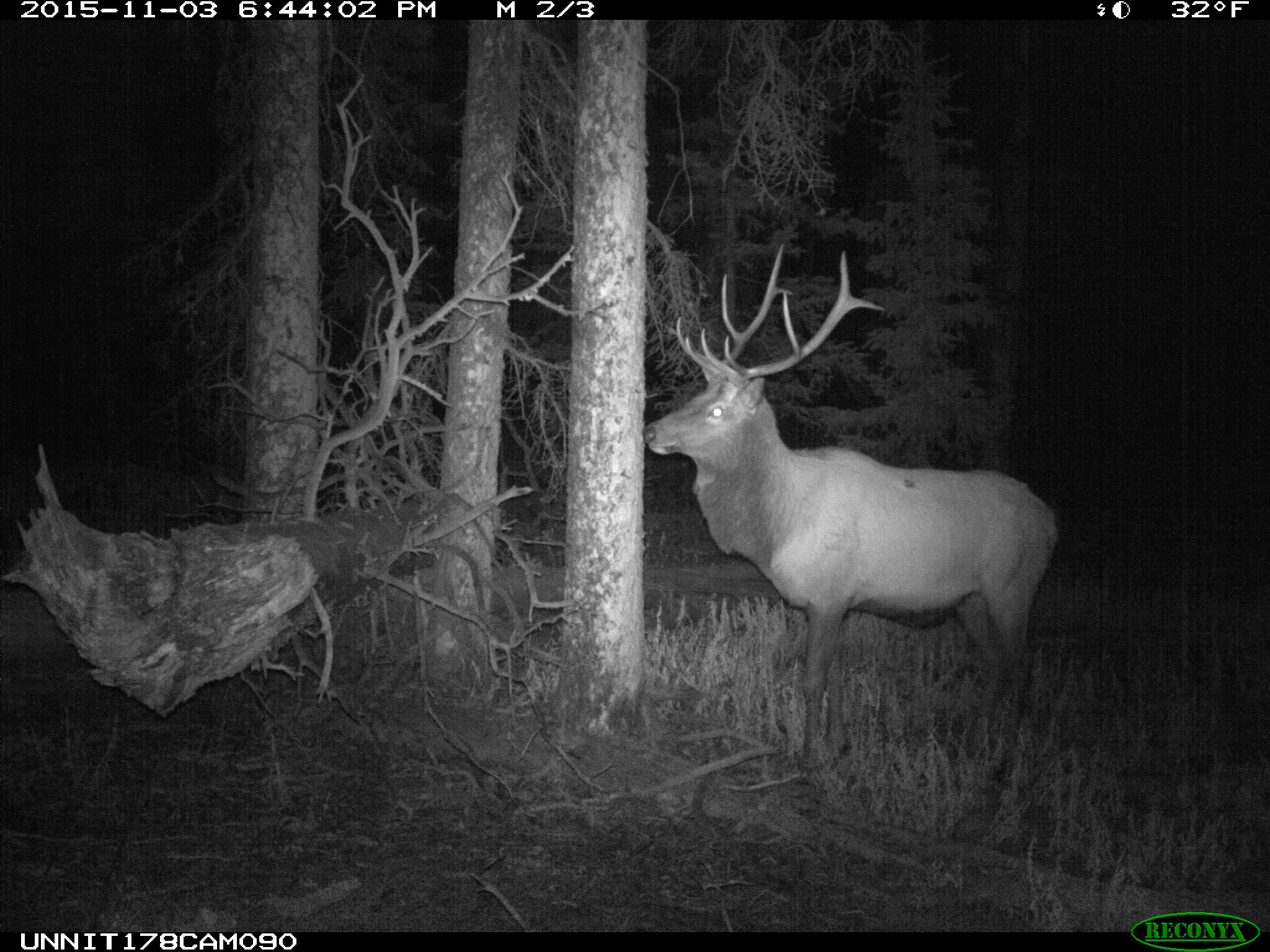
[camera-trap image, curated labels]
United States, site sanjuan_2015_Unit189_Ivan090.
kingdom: Animalia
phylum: Chordata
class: Mammalia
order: Artiodactyla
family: Cervidae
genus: Cervus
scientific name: Cervus elaphus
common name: red deer